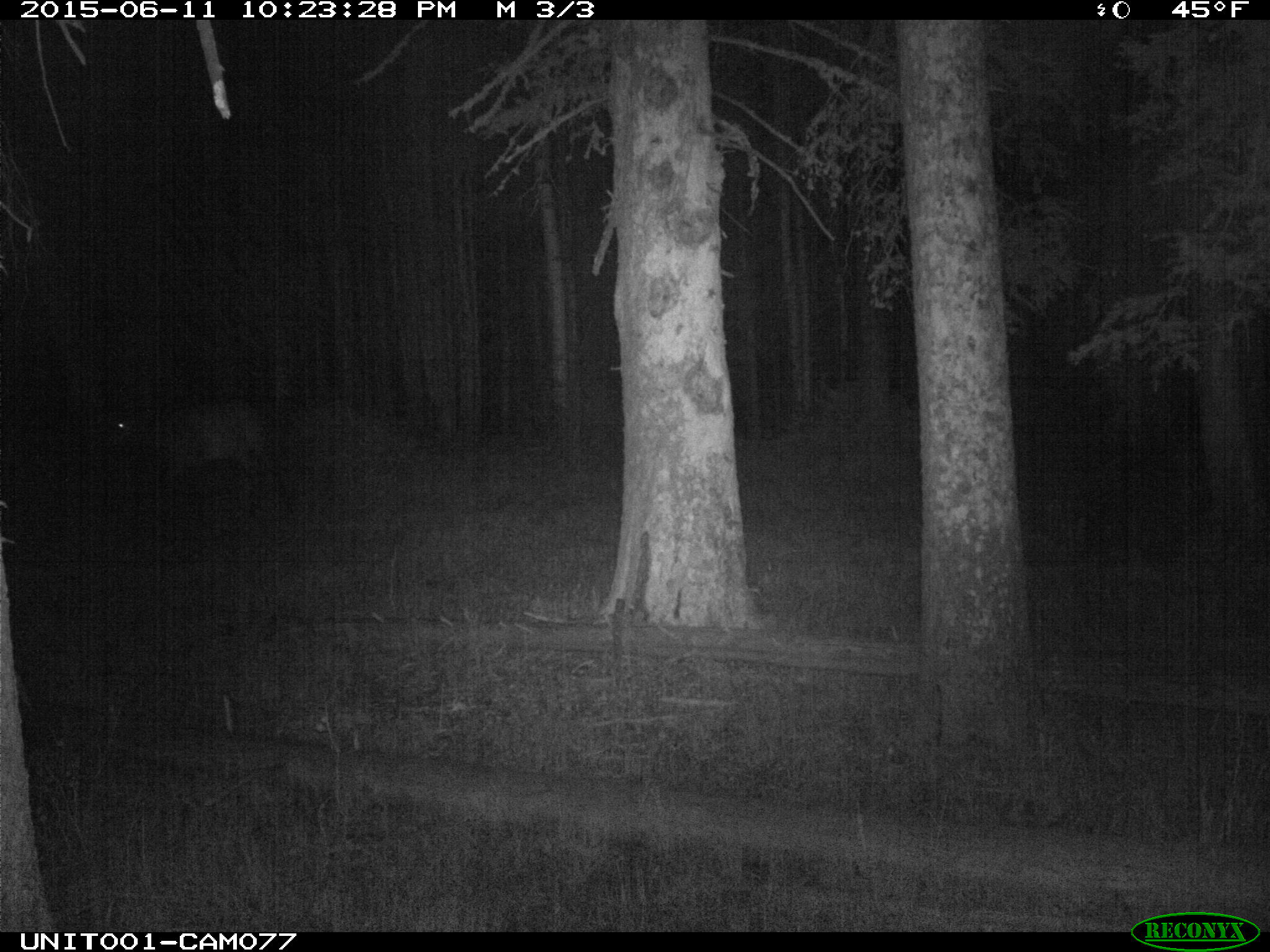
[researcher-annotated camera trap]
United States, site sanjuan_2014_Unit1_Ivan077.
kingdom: Animalia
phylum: Chordata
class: Mammalia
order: Artiodactyla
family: Cervidae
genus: Cervus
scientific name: Cervus elaphus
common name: red deer